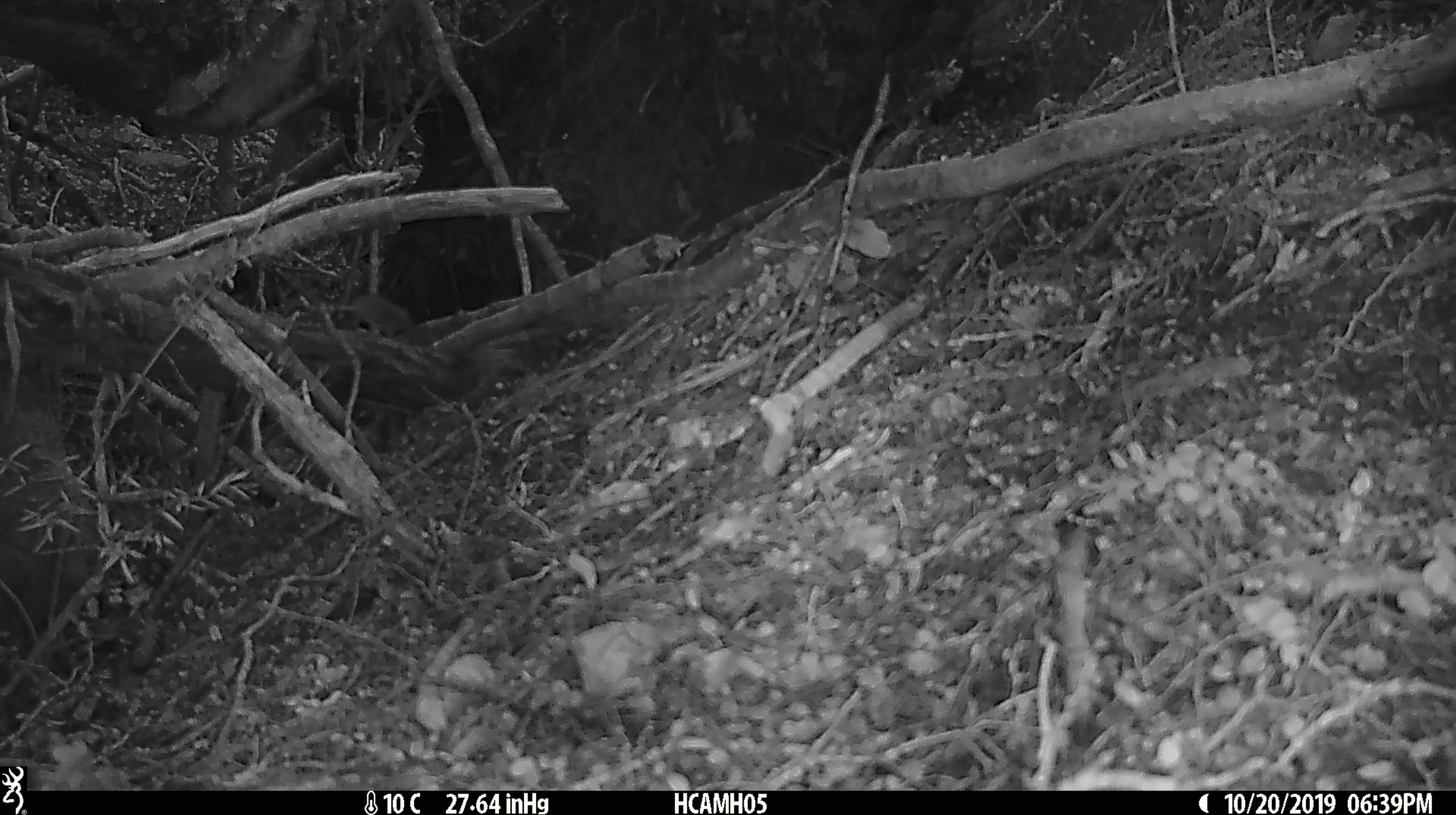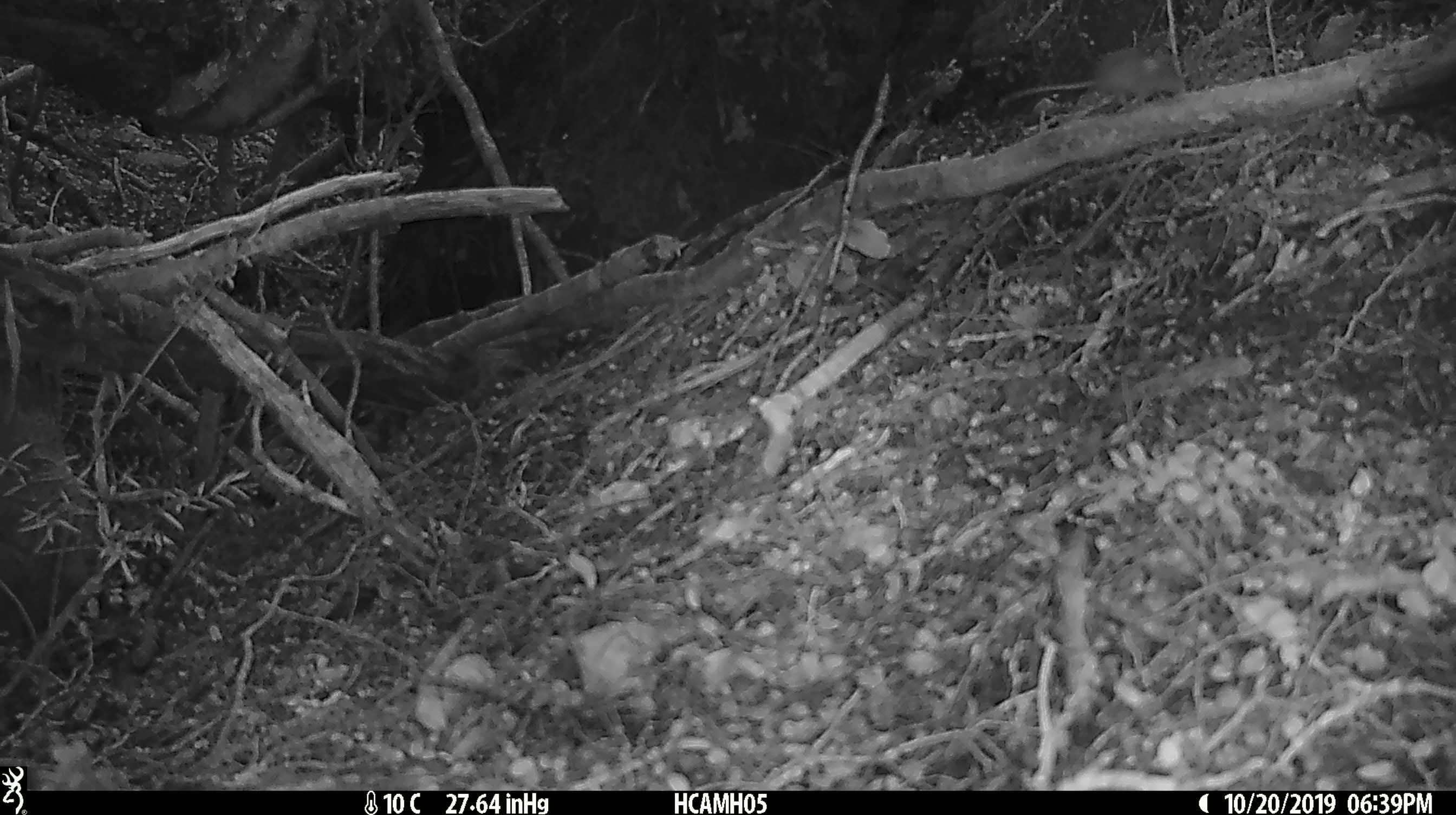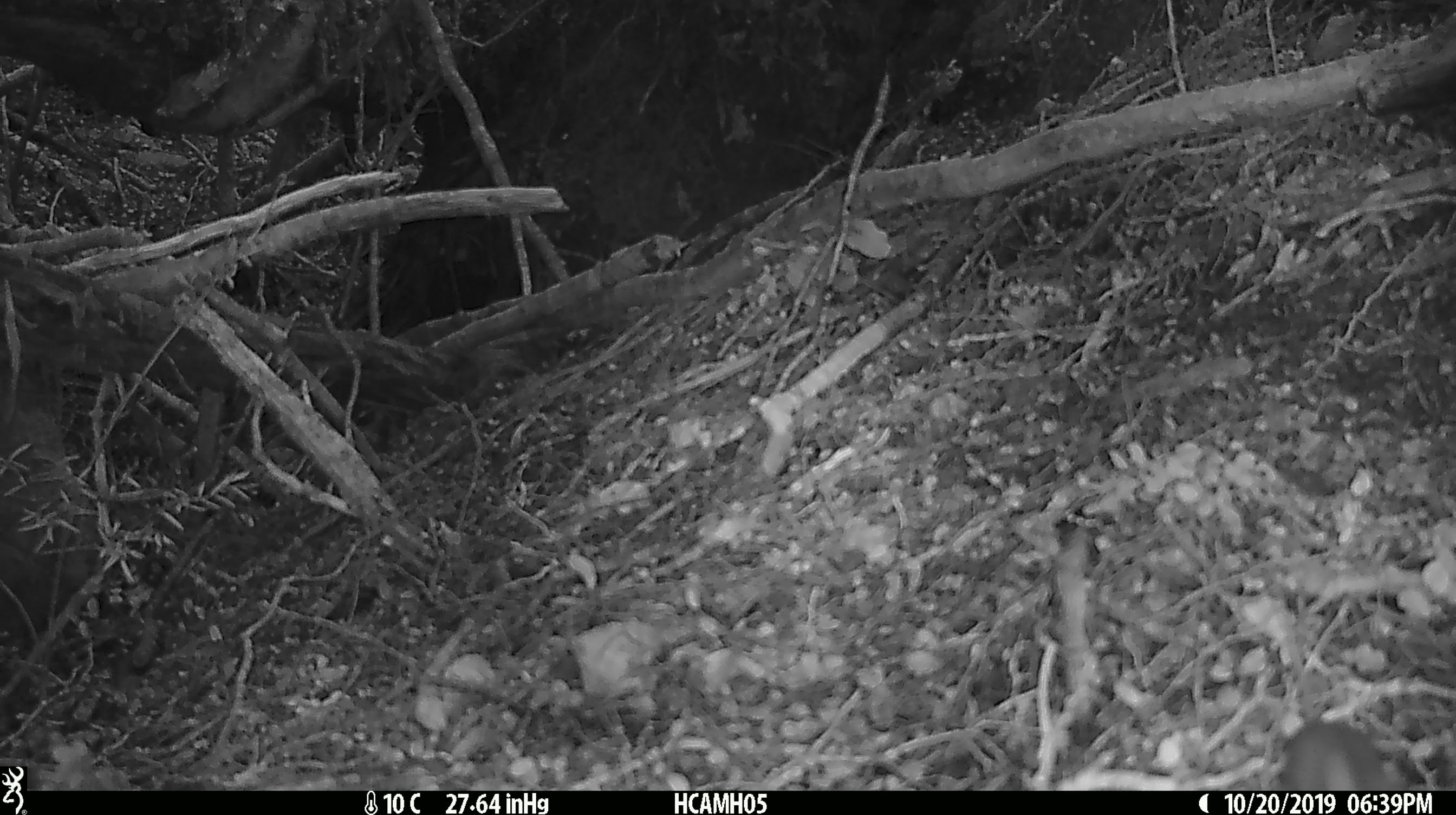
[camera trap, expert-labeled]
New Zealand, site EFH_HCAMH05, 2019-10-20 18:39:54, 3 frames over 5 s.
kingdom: Animalia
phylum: Chordata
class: Mammalia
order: Rodentia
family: Muridae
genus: Mus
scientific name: Mus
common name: mouse